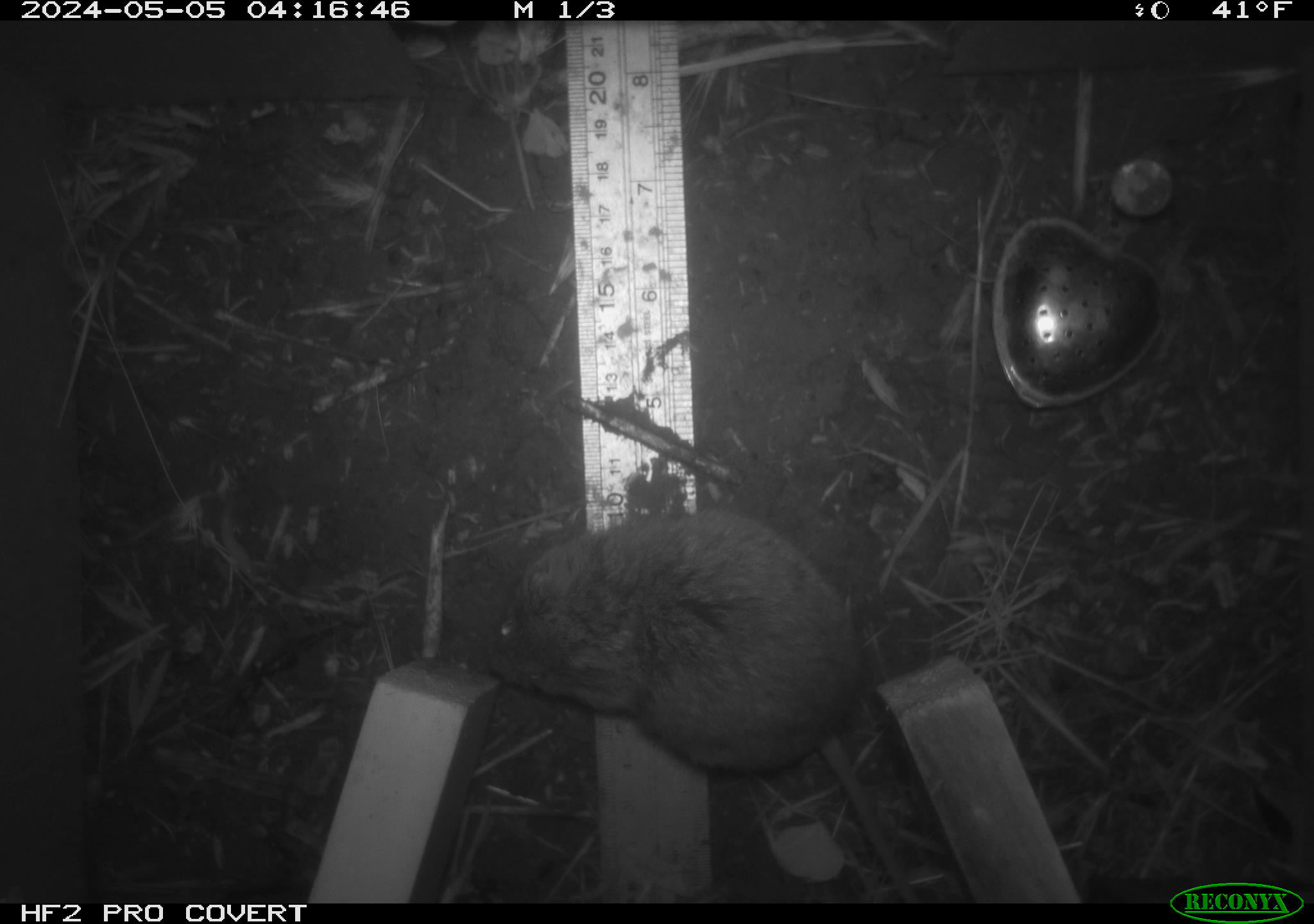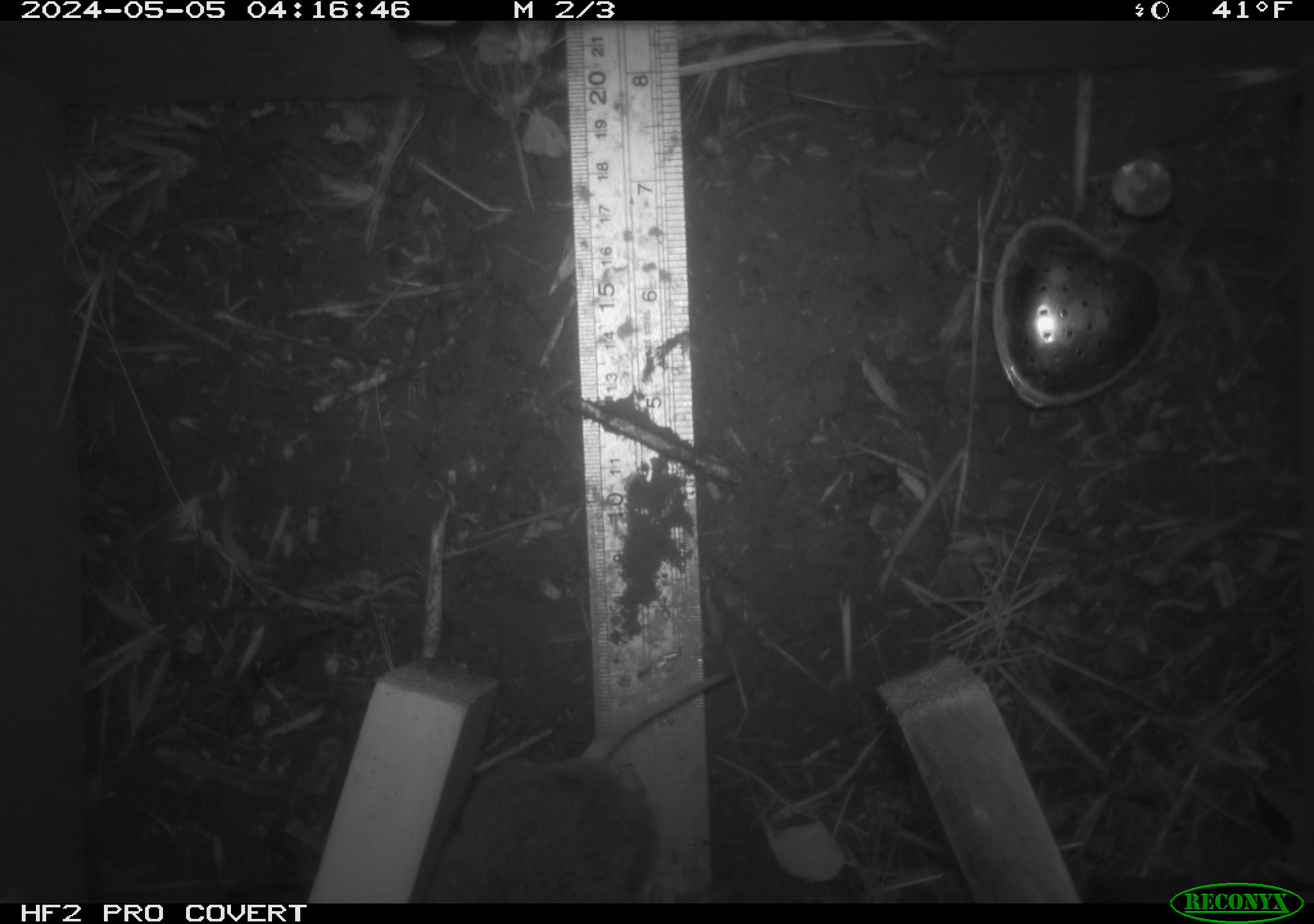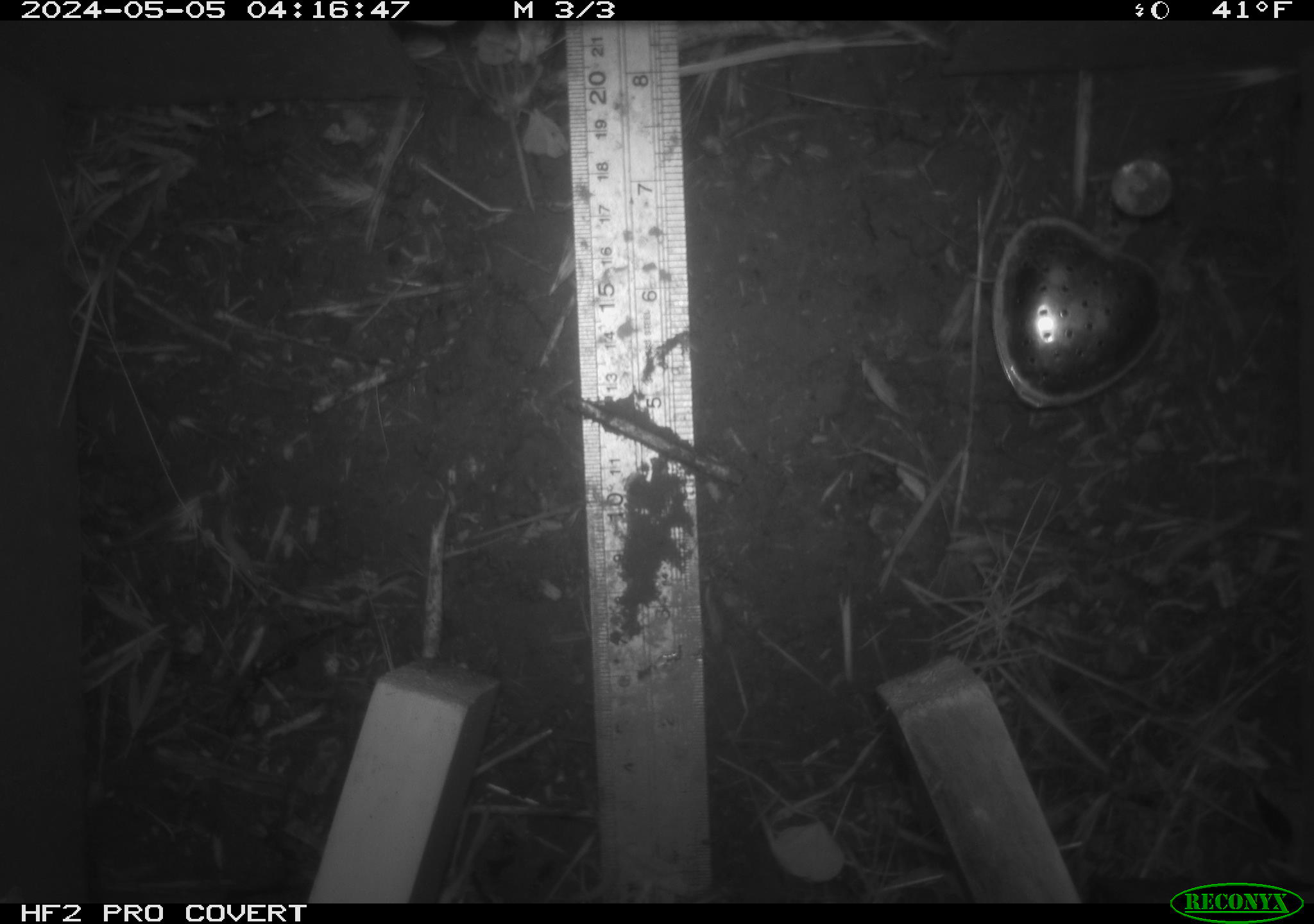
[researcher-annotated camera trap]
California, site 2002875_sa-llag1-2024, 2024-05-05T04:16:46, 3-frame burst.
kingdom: Animalia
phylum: Chordata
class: Mammalia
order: Rodentia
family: Cricetidae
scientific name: Arvicolinae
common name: voles, lemmings, and muskrats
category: arvicolinae subfamily